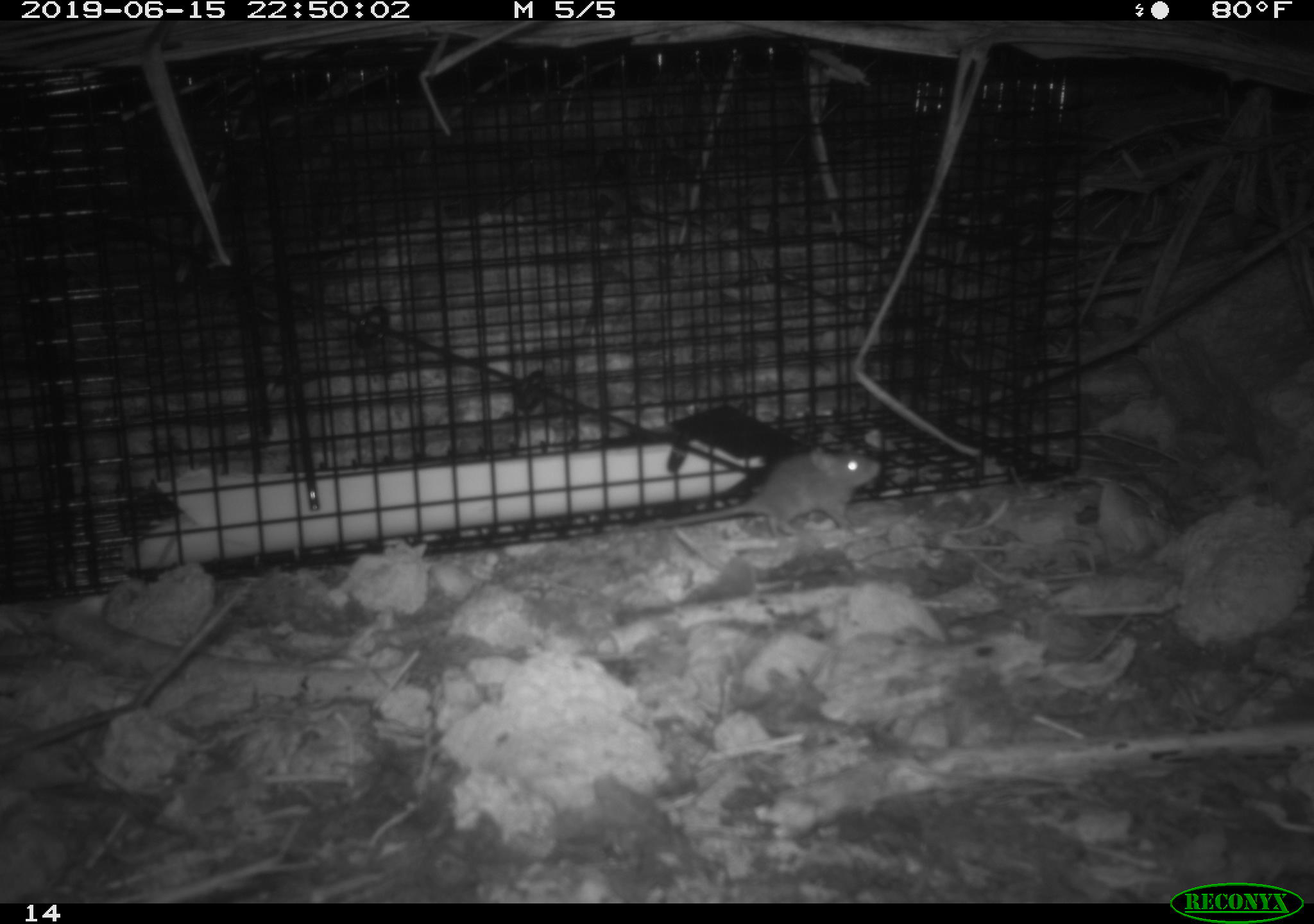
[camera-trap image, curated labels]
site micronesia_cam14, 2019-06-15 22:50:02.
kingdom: Animalia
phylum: Chordata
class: Mammalia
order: Rodentia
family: Muridae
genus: Rattus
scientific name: Rattus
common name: rat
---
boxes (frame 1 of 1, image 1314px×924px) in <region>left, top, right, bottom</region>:
rat: <region>658, 443, 880, 541</region>